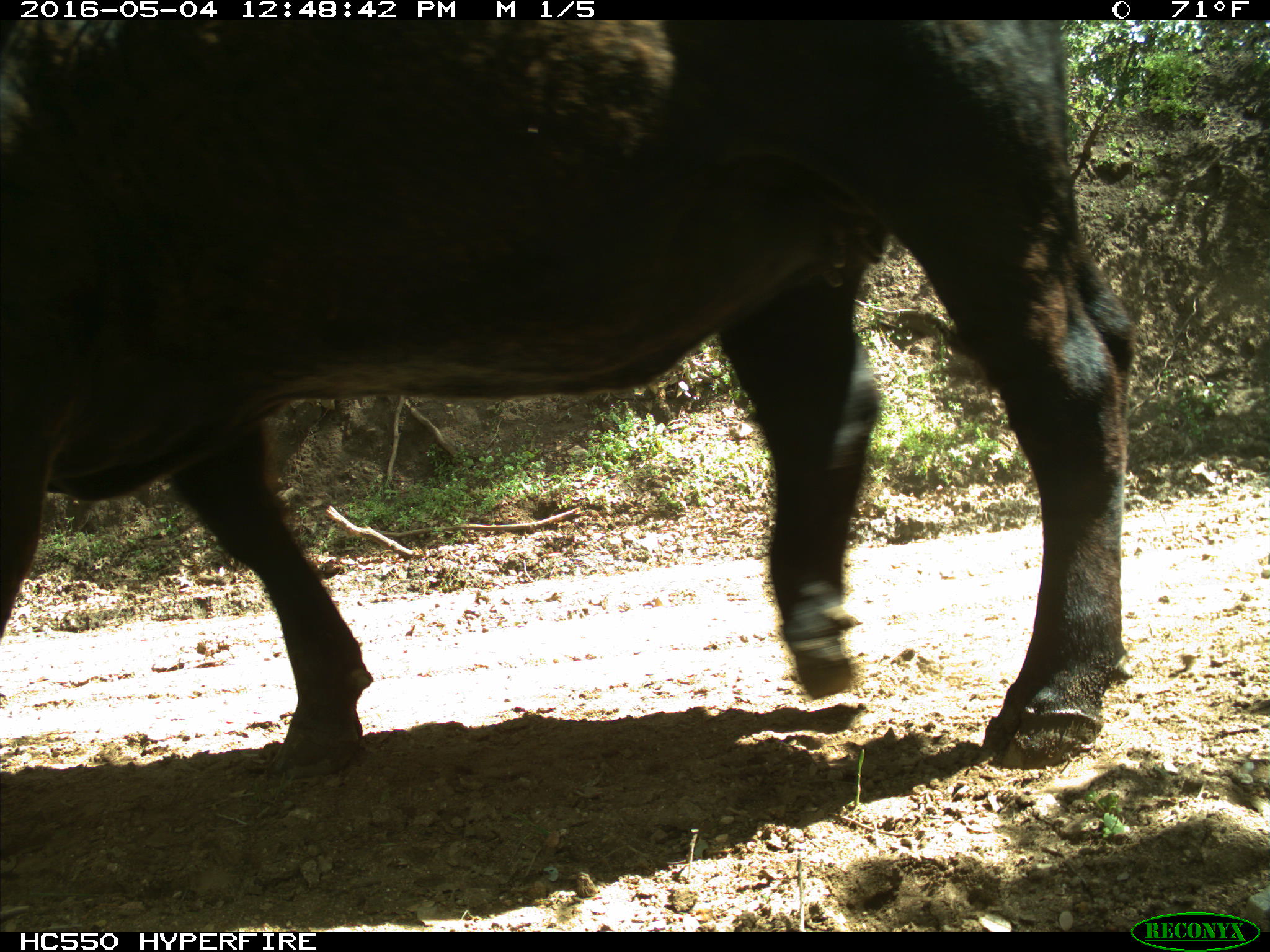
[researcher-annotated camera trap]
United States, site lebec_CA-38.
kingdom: Animalia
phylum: Chordata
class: Mammalia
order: Artiodactyla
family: Bovidae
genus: Bos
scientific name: Bos taurus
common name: domestic cow